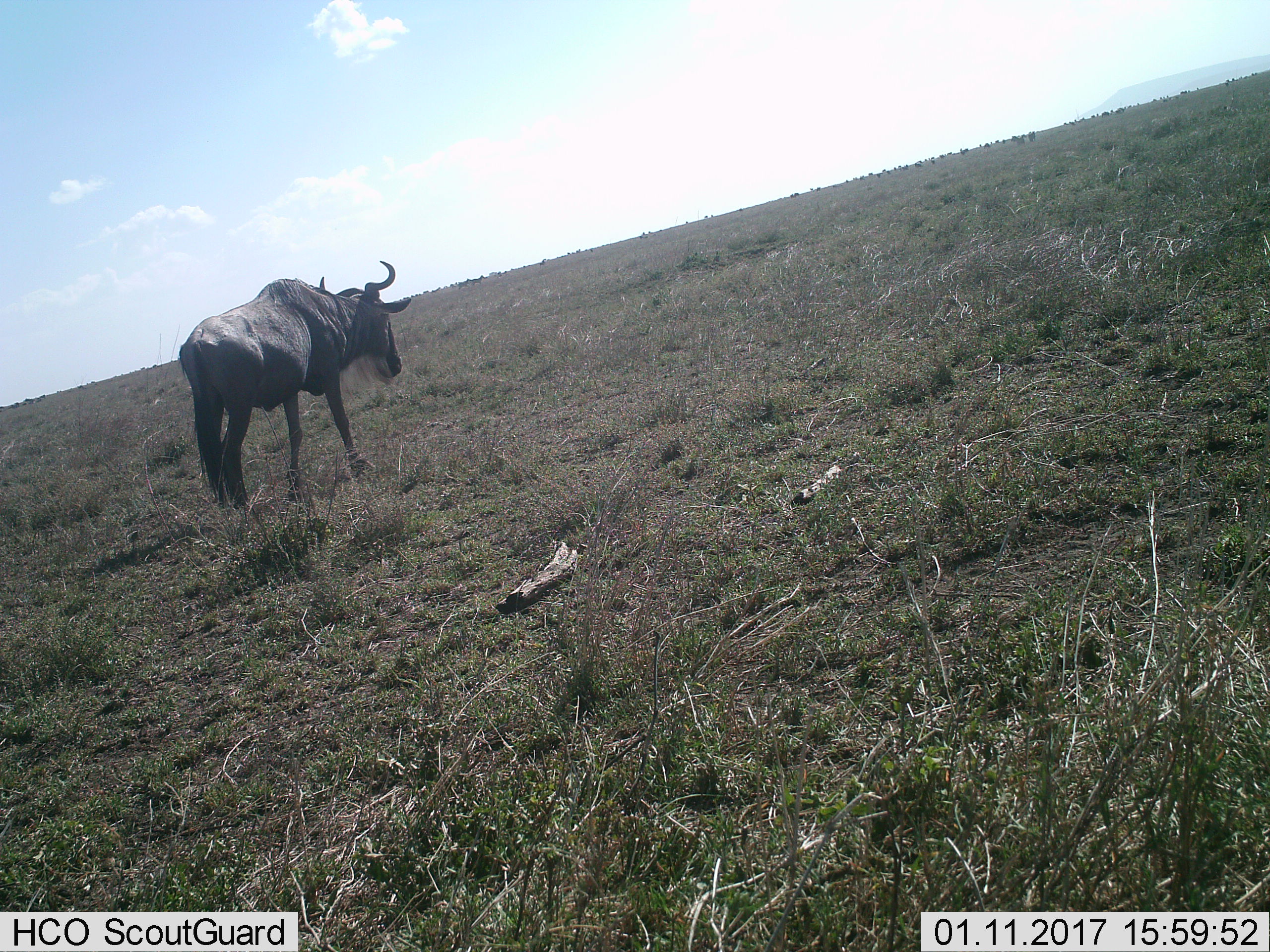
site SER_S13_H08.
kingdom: Animalia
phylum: Chordata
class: Mammalia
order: Artiodactyla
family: Bovidae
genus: Connochaetes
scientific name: Connochaetes taurinus taurinus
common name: blue wildebeest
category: wildebeestblue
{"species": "wildebeestblue (blue wildebeest) (Connochaetes taurinus taurinus)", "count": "1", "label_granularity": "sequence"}